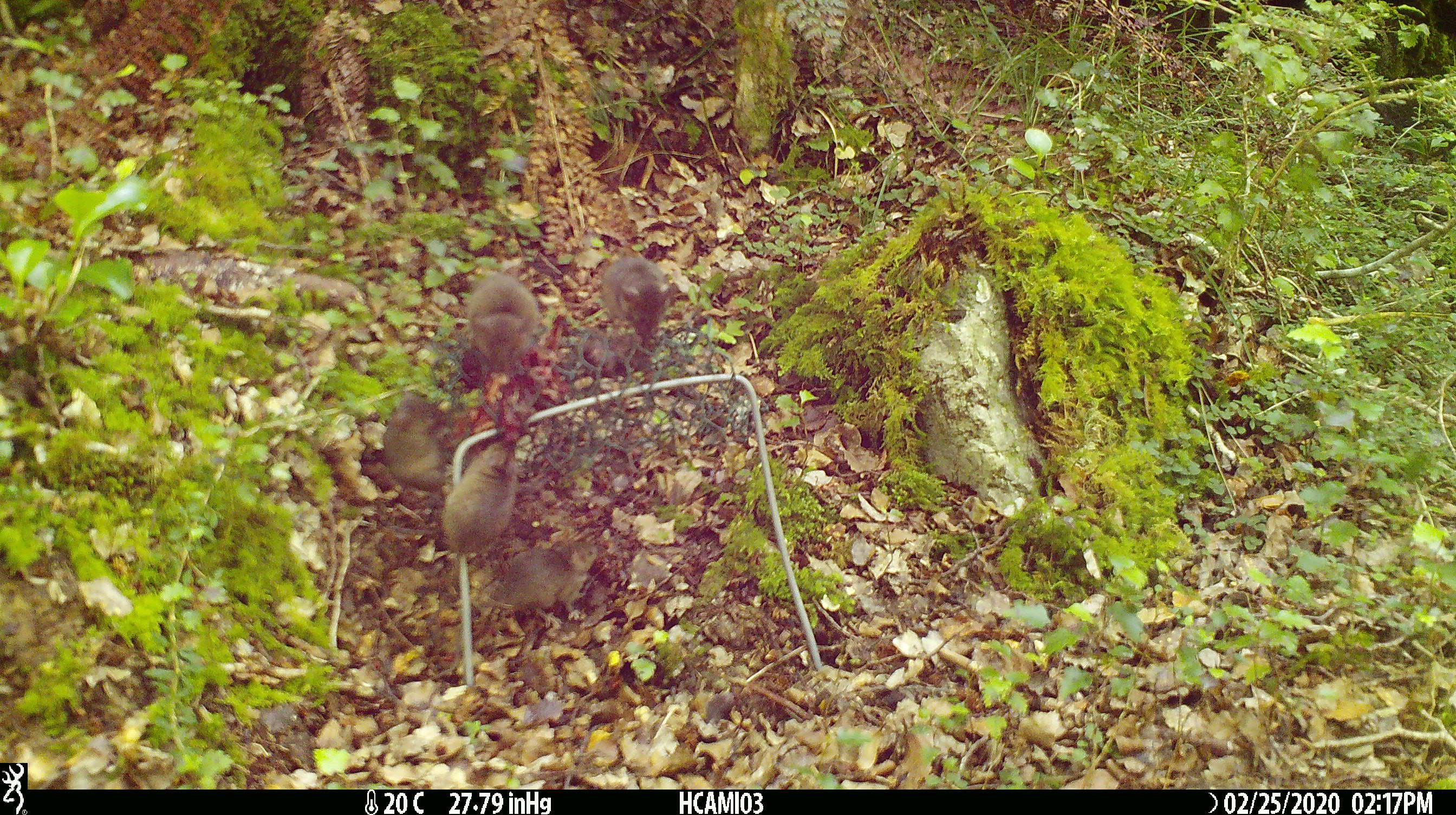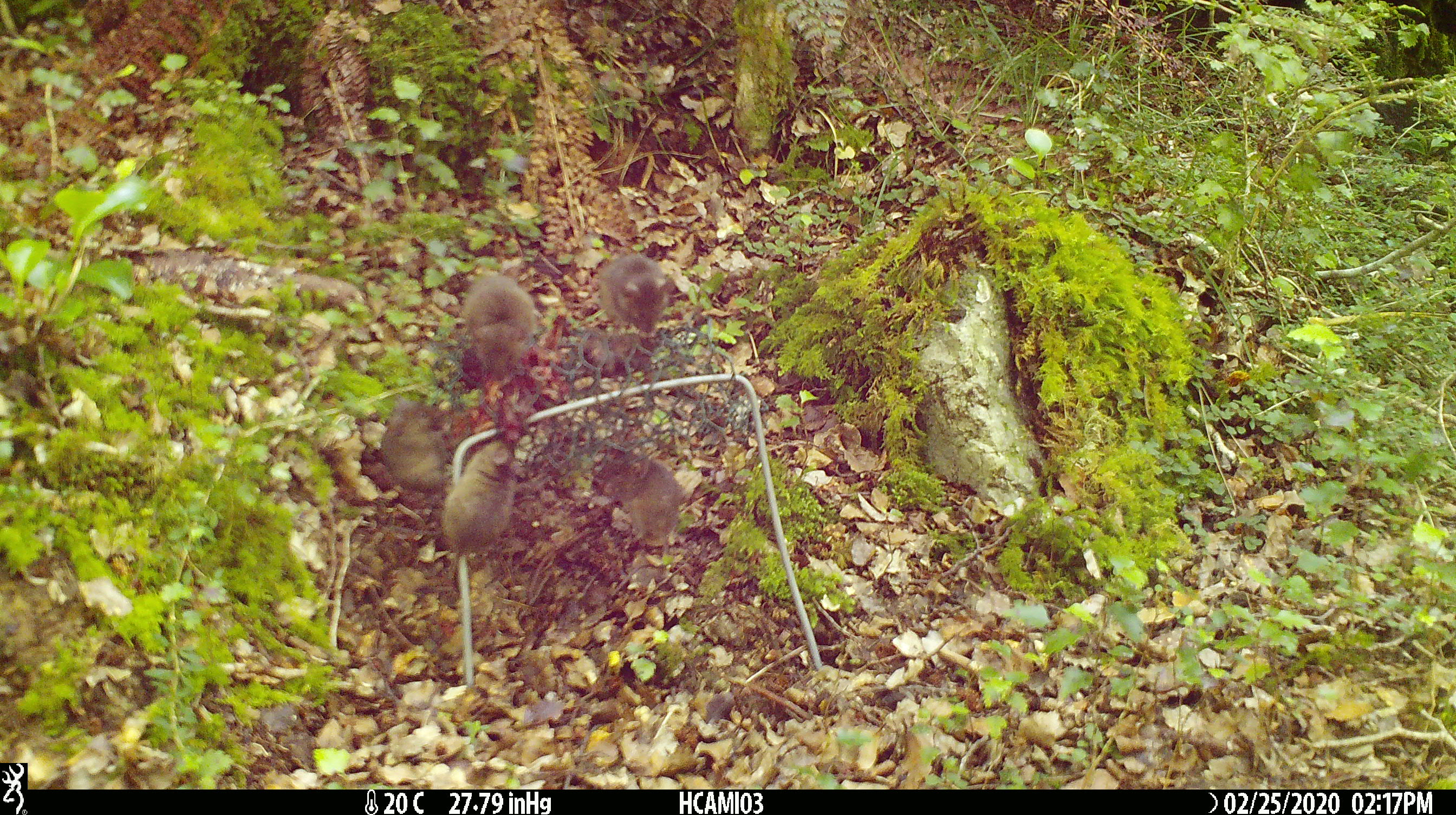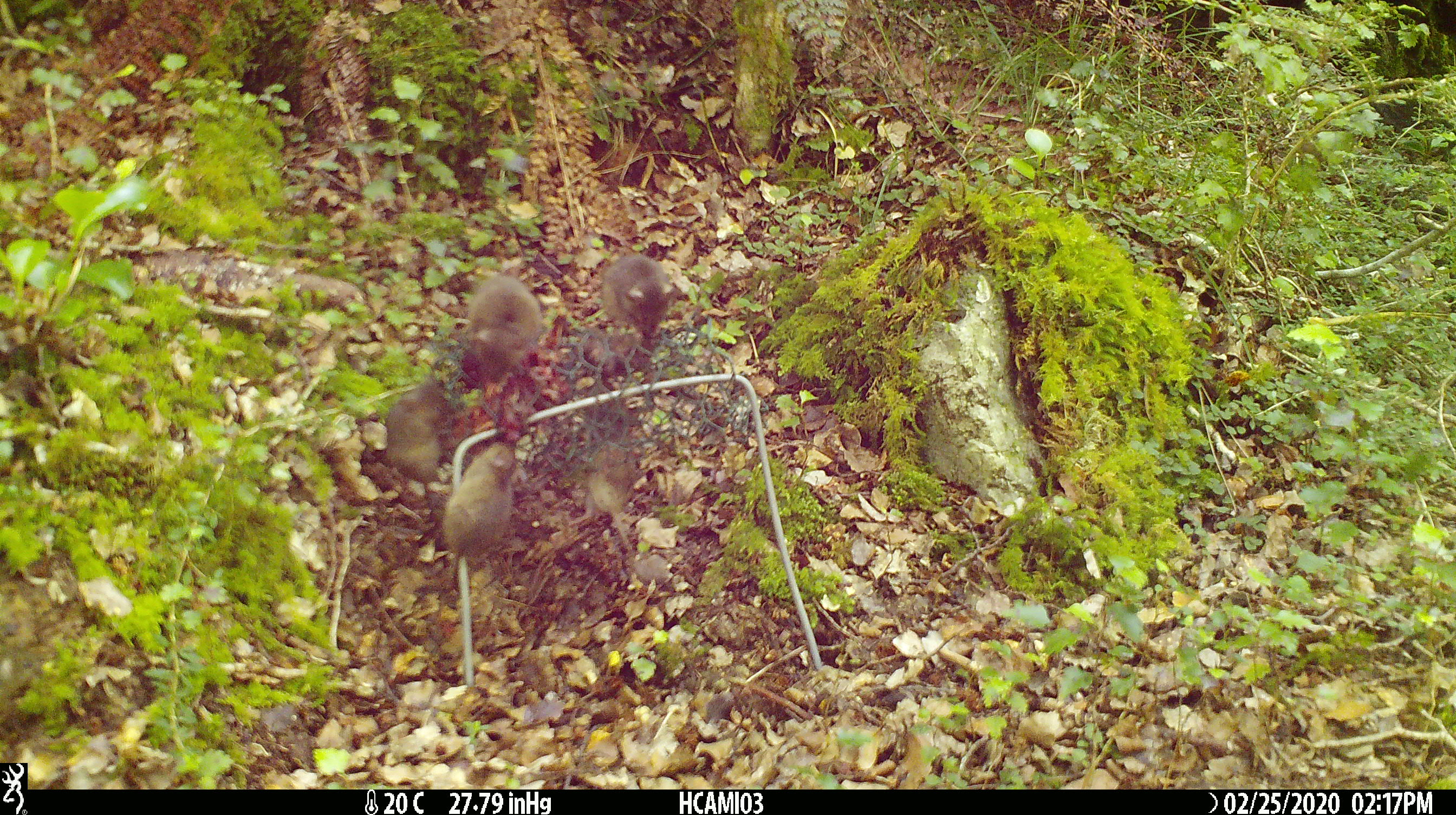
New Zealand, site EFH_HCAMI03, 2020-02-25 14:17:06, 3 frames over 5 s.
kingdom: Animalia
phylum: Chordata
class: Mammalia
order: Rodentia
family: Muridae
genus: Mus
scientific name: Mus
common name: mouse